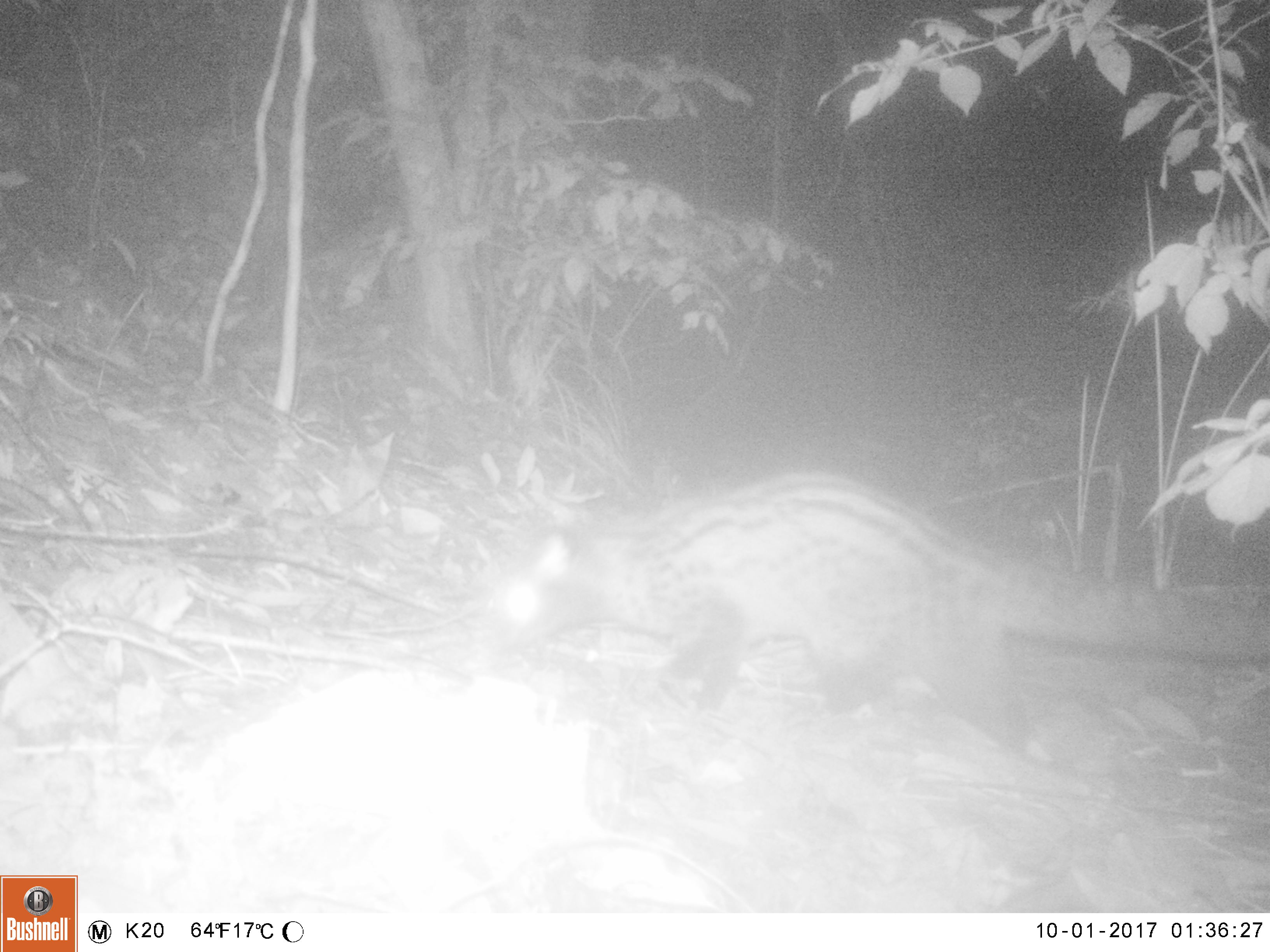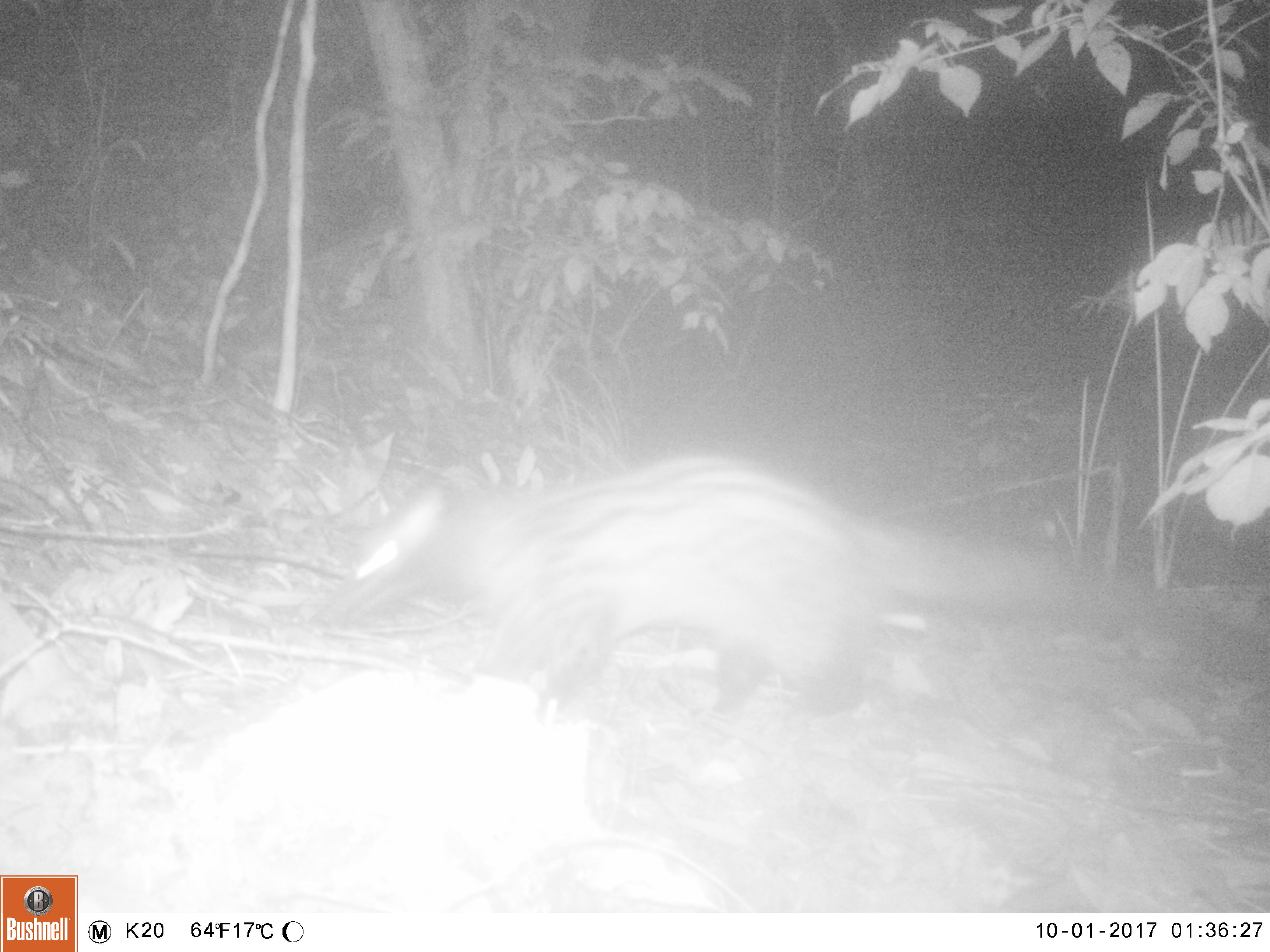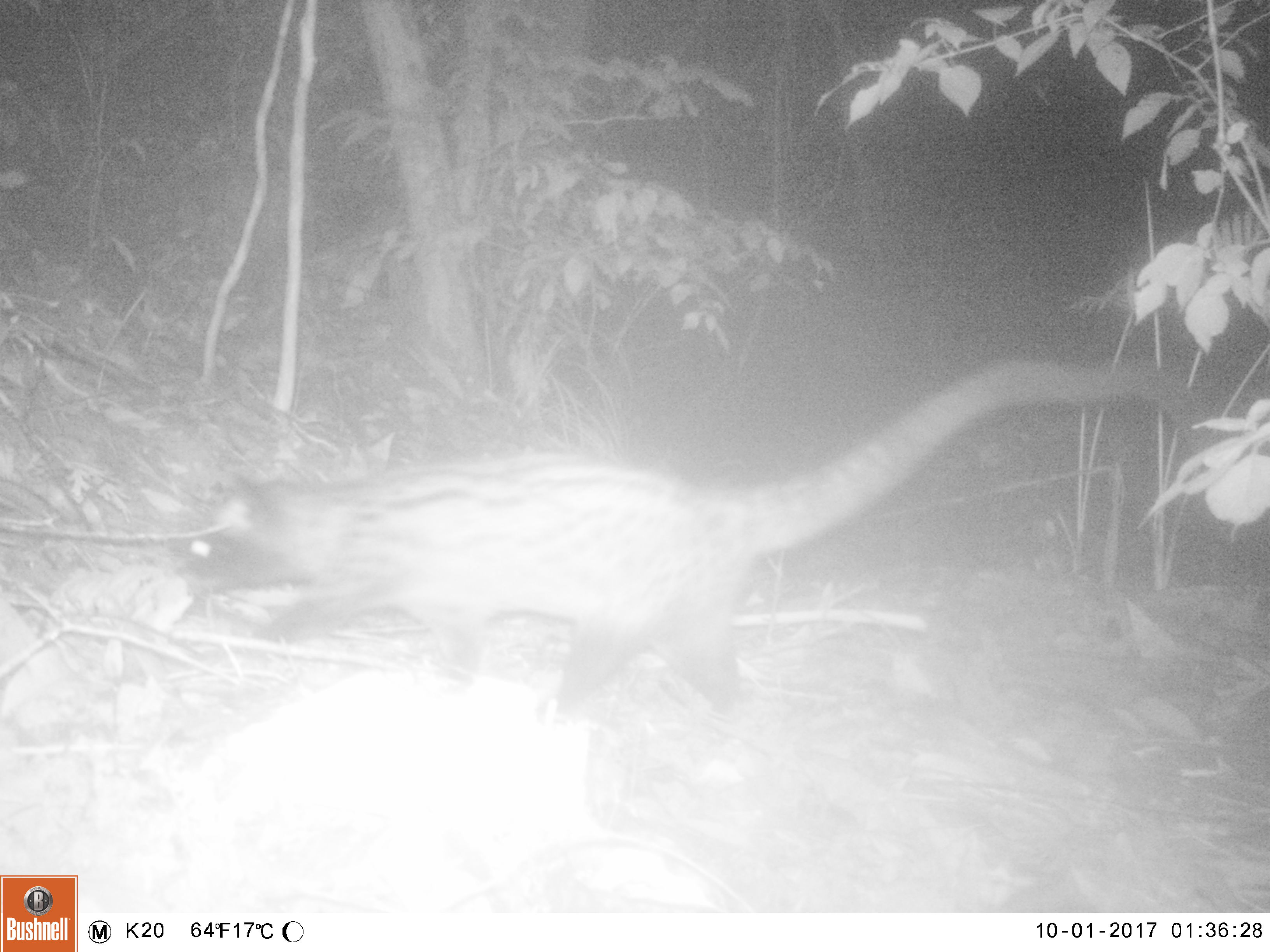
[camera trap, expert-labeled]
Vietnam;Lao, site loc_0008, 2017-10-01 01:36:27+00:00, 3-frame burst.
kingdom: Animalia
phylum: Chordata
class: Mammalia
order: Carnivora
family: Viverridae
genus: Paradoxurus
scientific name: Paradoxurus hermaphroditus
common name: common palm civet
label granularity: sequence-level